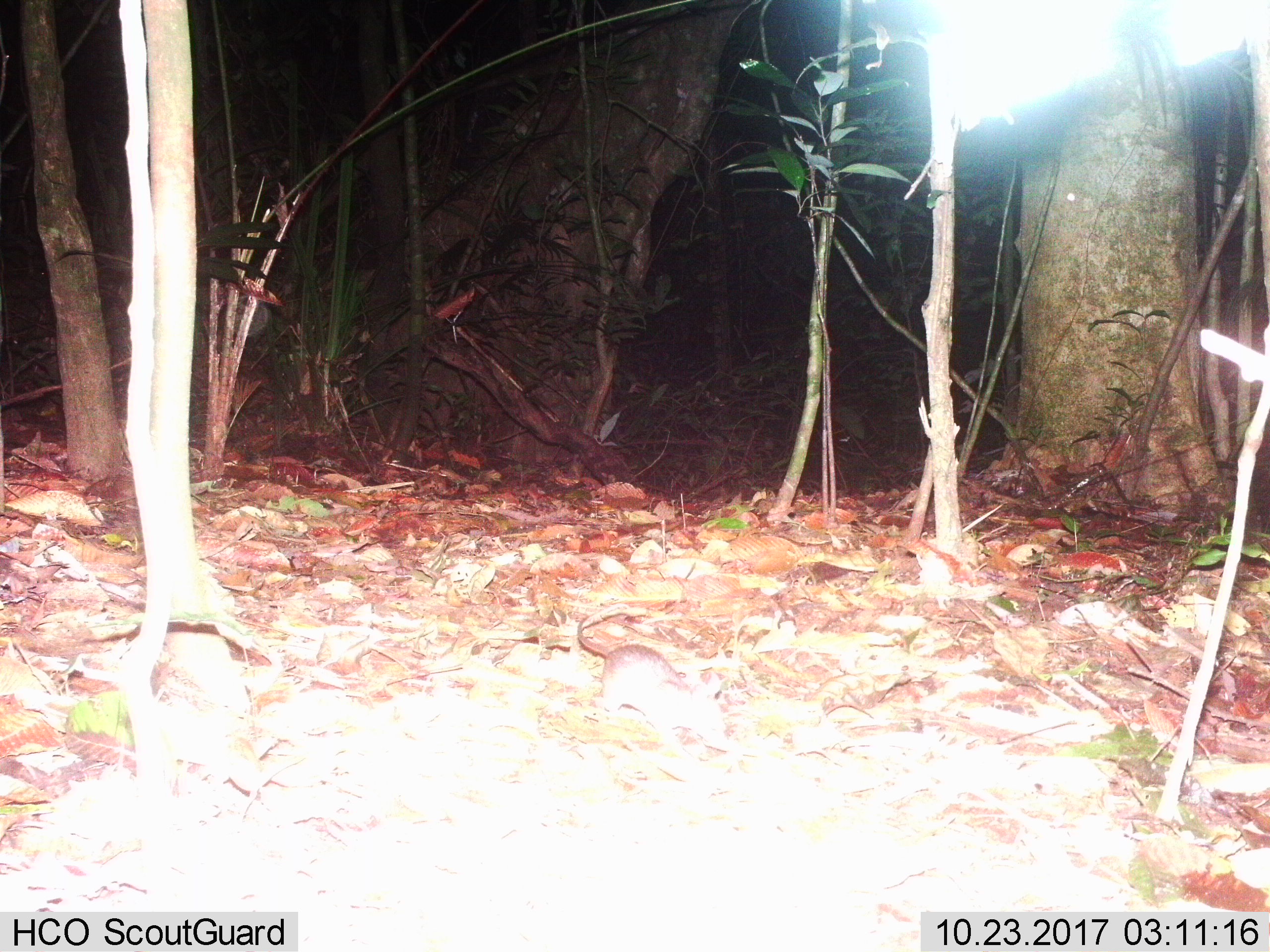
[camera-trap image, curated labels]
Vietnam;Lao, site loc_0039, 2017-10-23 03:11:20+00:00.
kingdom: Animalia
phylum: Chordata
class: Mammalia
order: Rodentia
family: Muridae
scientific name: Muridae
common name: old-world mice and rats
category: unidentified murid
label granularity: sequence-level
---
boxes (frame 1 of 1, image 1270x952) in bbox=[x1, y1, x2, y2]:
unidentified murid: bbox=[570, 604, 743, 754]